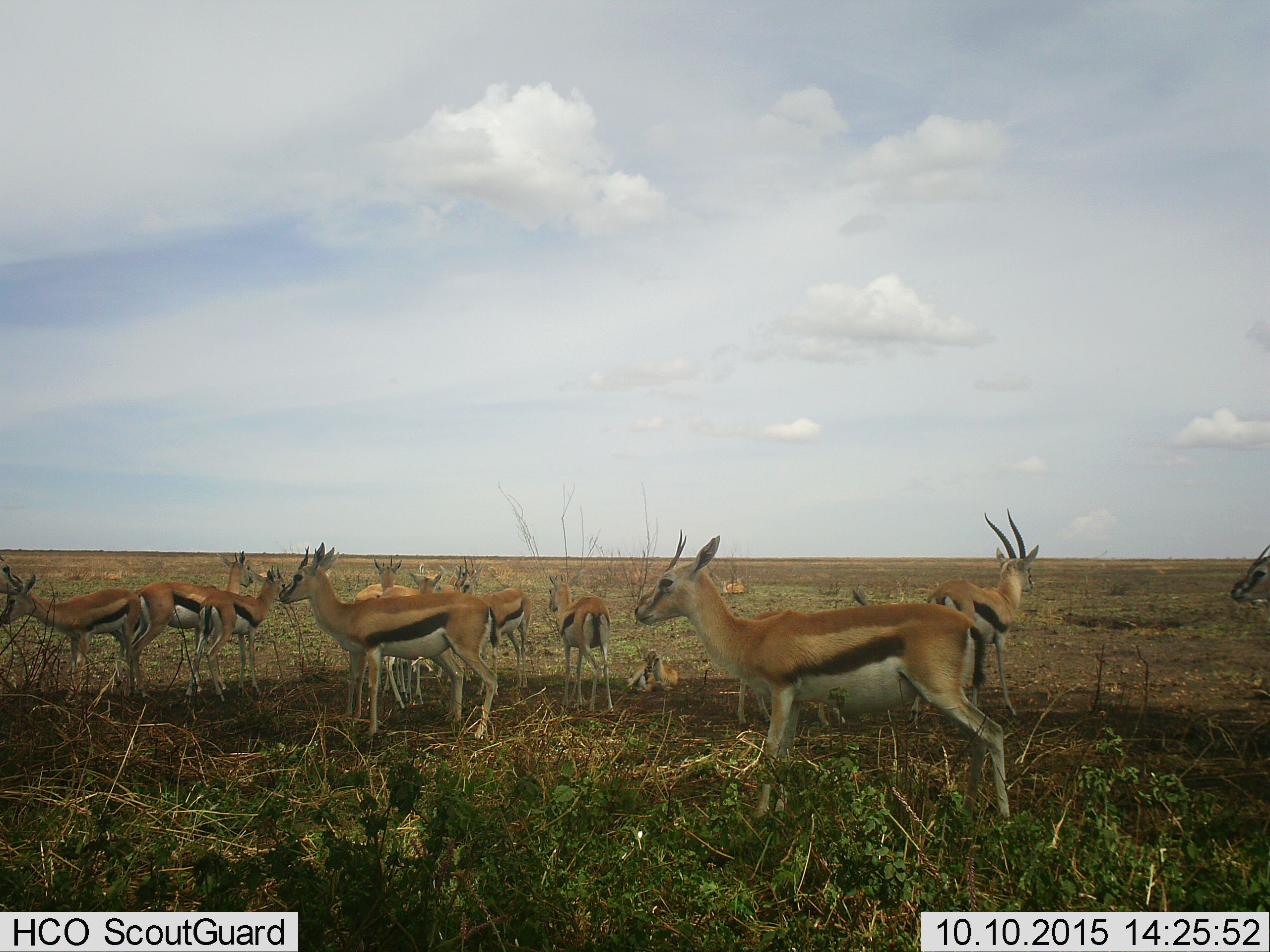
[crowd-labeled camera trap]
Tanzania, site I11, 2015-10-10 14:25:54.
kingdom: Animalia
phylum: Chordata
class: Mammalia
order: Artiodactyla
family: Bovidae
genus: Eudorcas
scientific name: Eudorcas thomsonii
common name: thomson's gazelle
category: gazellethomsons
Gazellethomsons (thomson's gazelle) (Eudorcas thomsonii), count 11-50. Behavior (volunteer vote fractions): standing 89%, resting 89%, moving 11%, interacting 0%. Young present (vote fraction): 44%. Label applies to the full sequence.